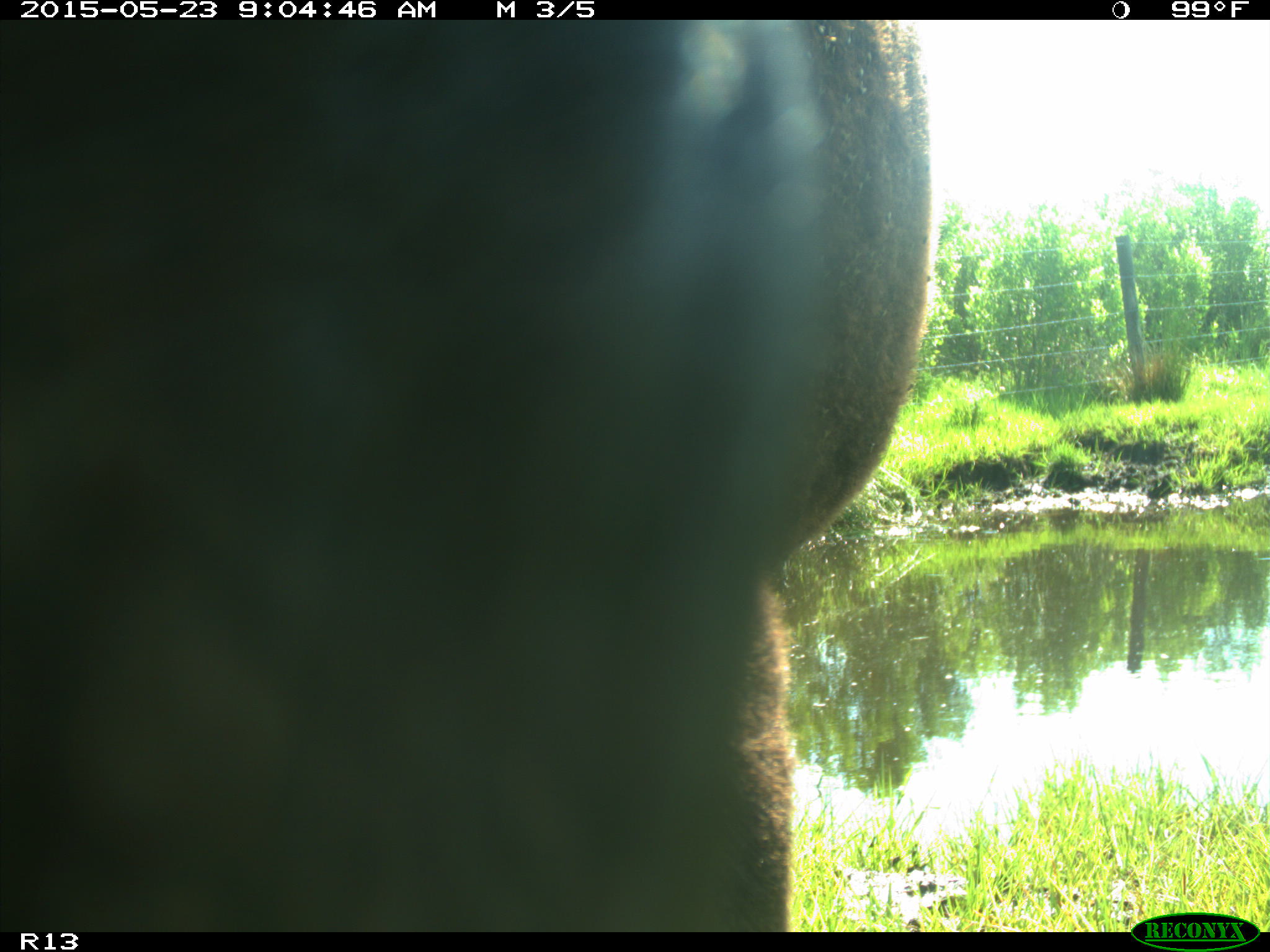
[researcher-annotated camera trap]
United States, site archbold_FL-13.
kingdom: Animalia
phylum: Chordata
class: Mammalia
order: Artiodactyla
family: Bovidae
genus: Bos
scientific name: Bos taurus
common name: domestic cow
Bos taurus (domestic cow).